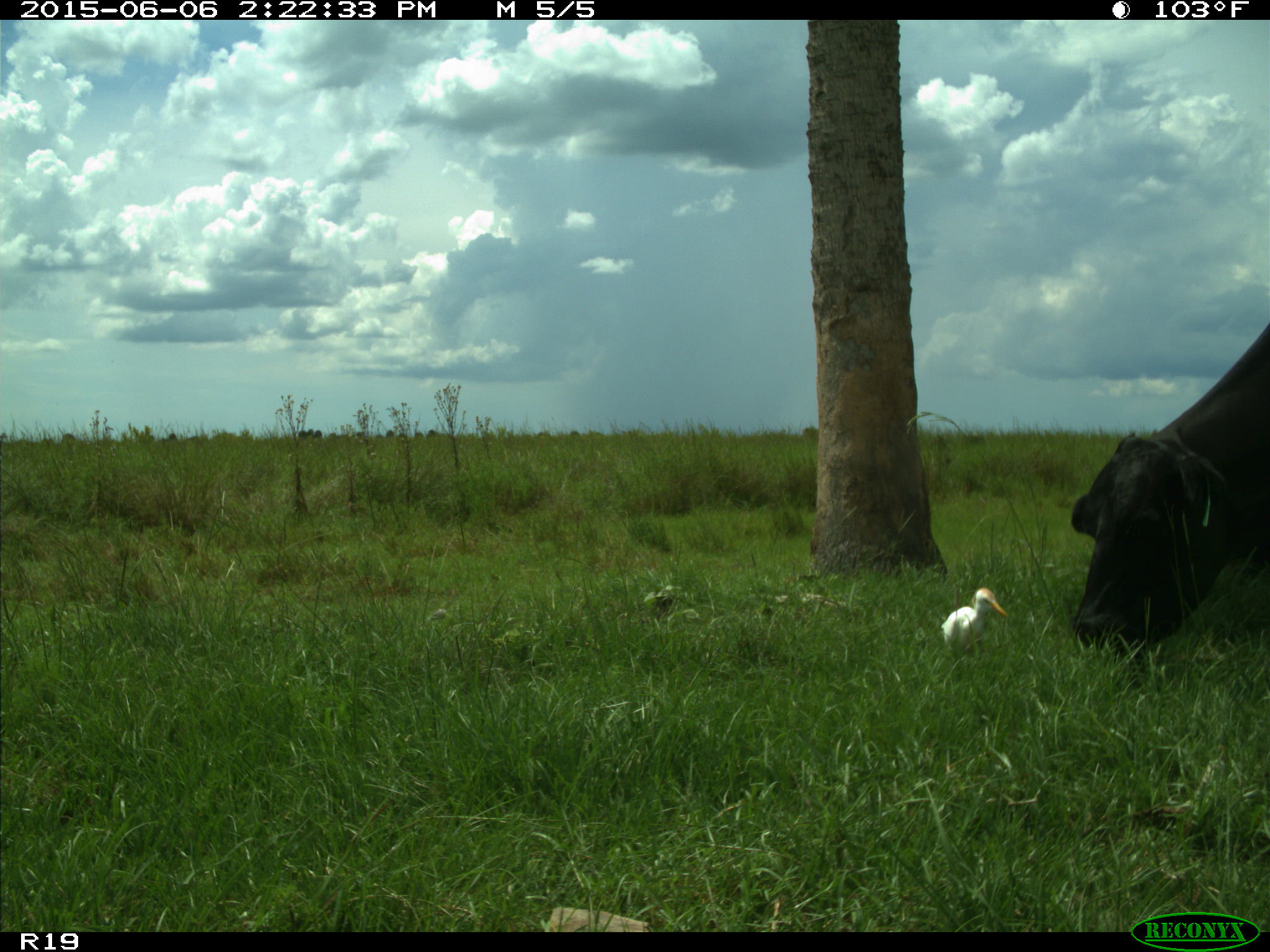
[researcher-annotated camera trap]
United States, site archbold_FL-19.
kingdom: Animalia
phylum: Chordata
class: Mammalia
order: Artiodactyla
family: Bovidae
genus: Bos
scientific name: Bos taurus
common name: domestic cow